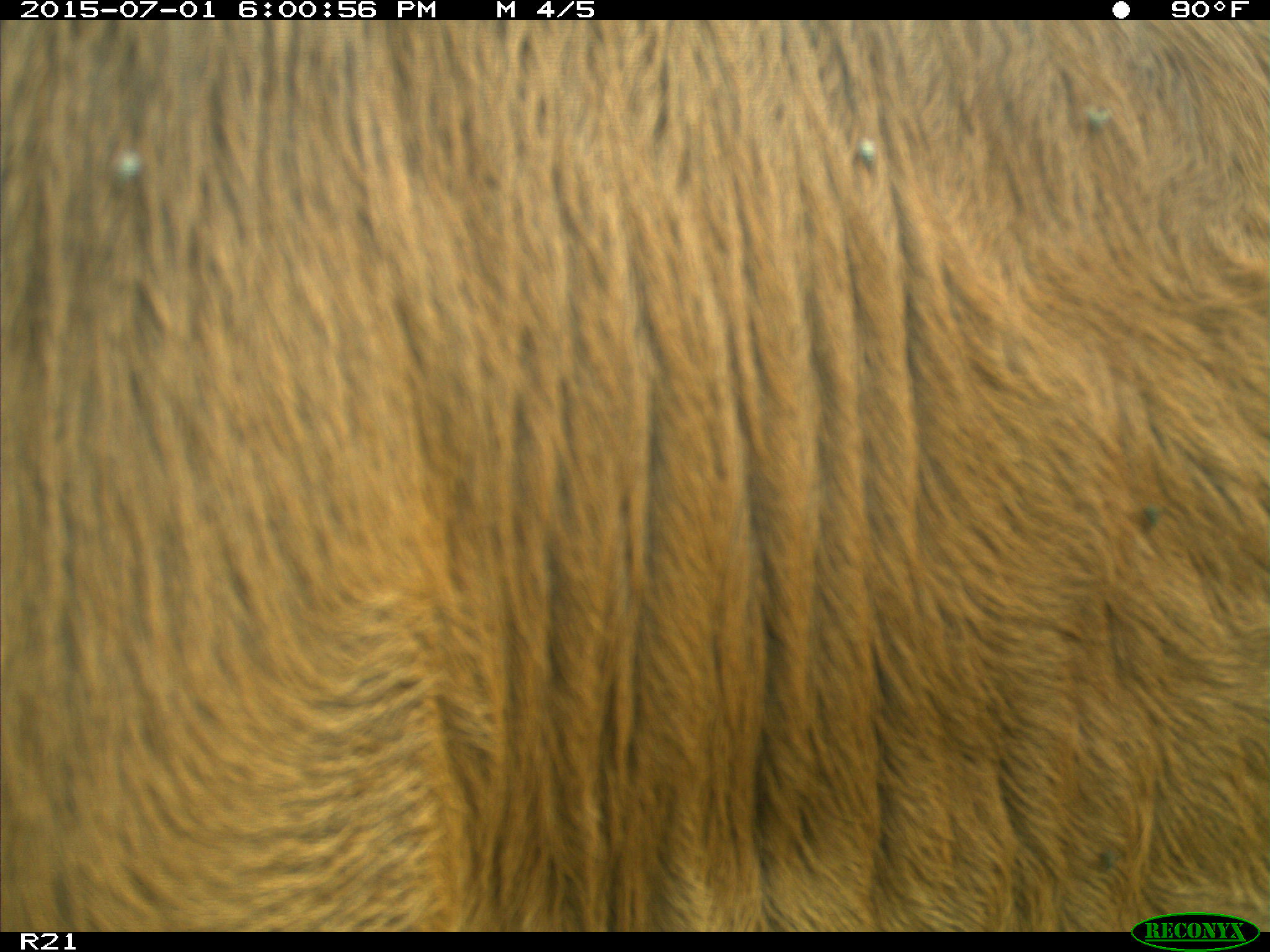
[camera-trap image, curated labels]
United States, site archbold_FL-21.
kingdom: Animalia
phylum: Chordata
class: Mammalia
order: Artiodactyla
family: Bovidae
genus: Bos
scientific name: Bos taurus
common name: domestic cow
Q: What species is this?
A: Bos taurus (domestic cow).